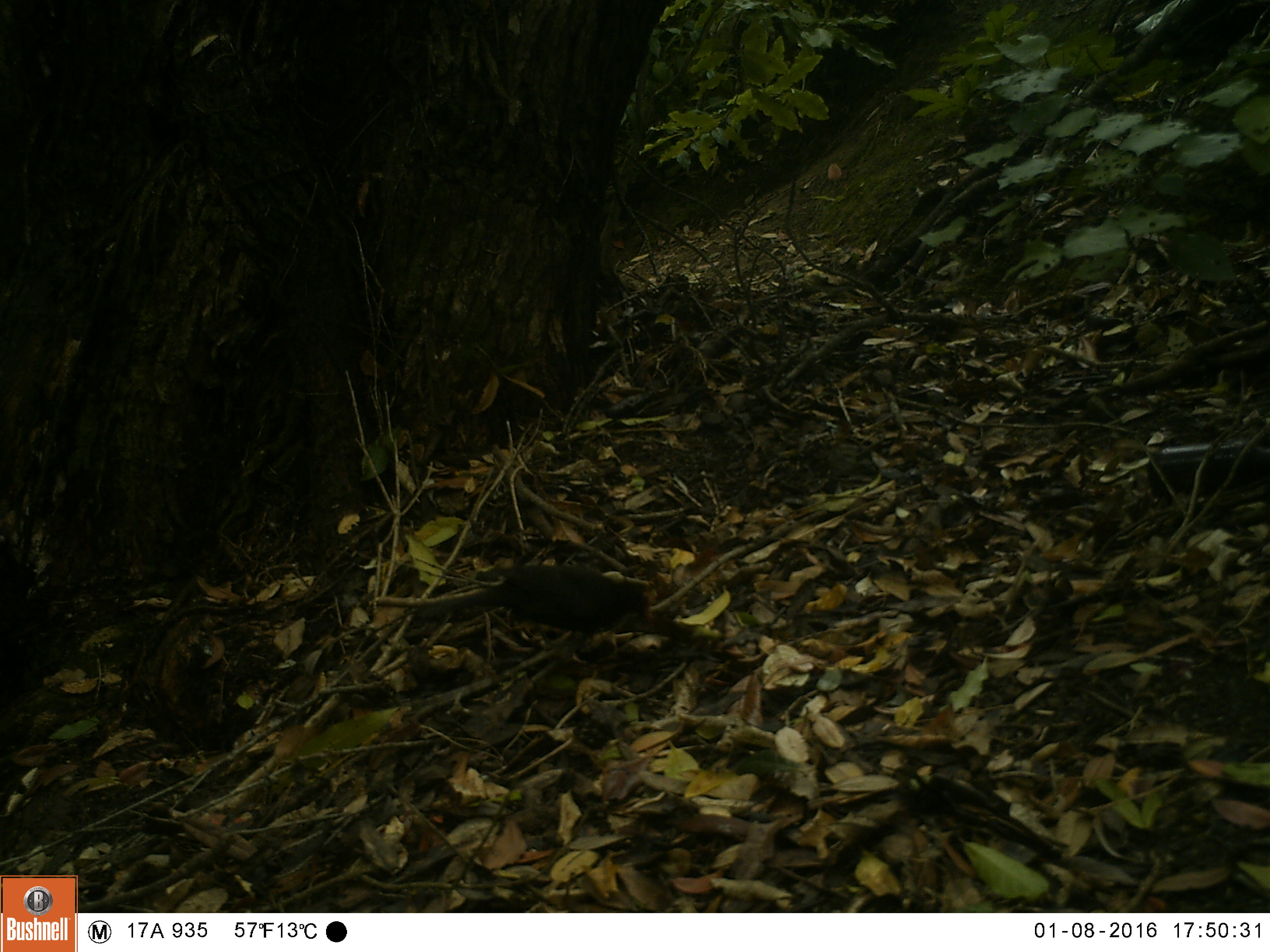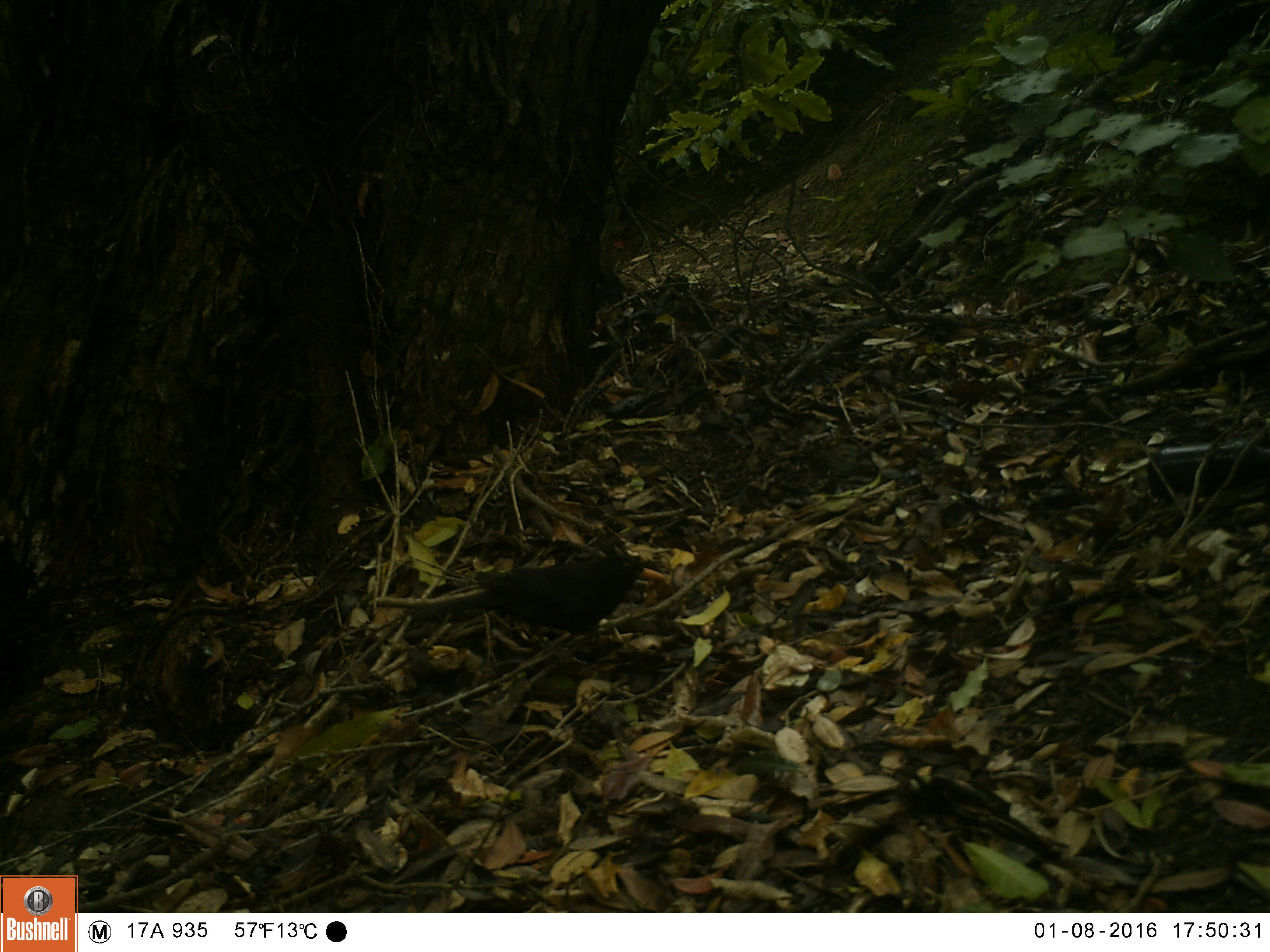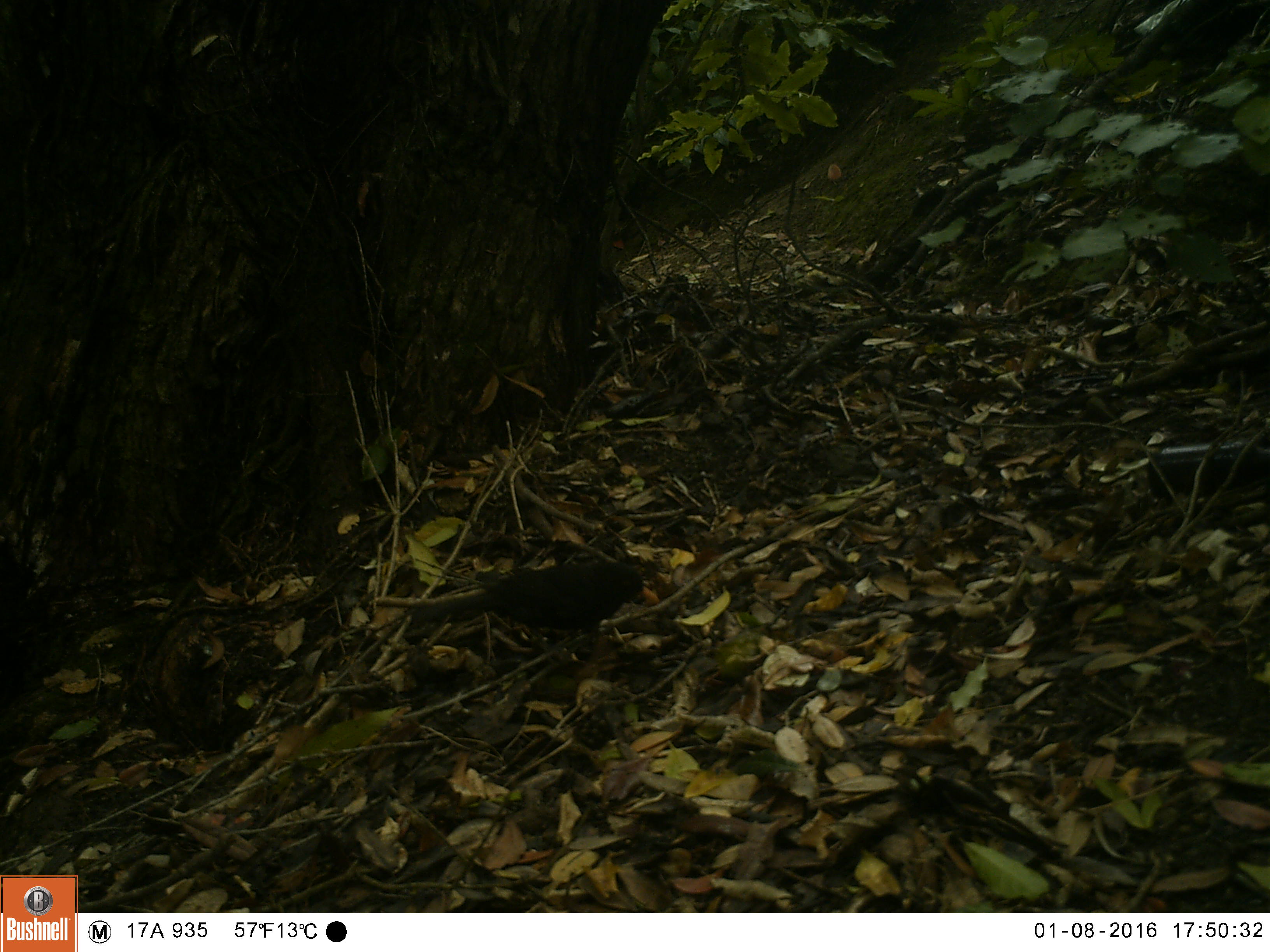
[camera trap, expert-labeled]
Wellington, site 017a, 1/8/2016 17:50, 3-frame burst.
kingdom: Animalia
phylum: Chordata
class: Aves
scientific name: Aves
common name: bird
Bird (Aves).